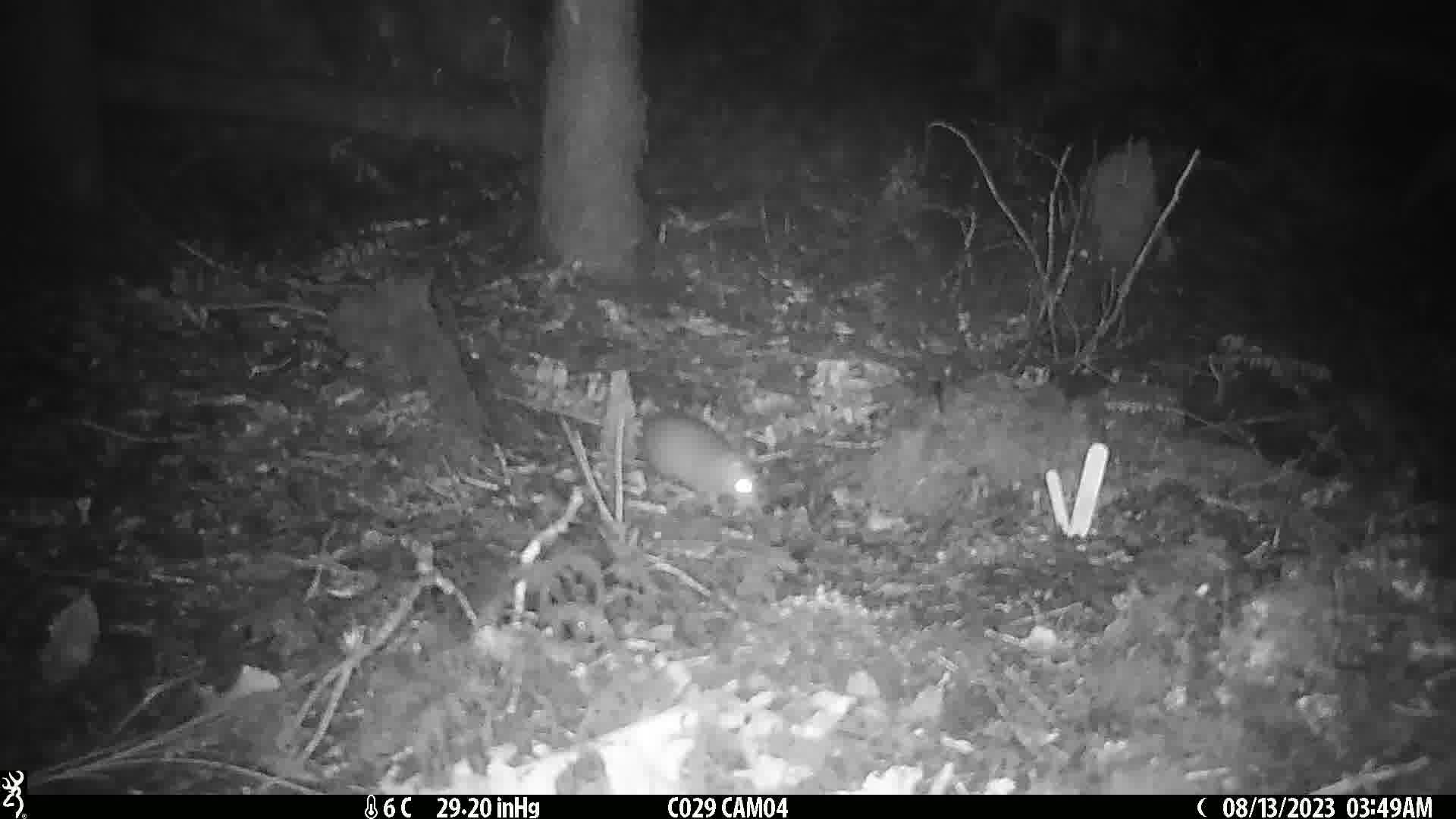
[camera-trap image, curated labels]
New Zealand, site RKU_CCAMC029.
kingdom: Animalia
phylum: Chordata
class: Mammalia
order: Rodentia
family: Muridae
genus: Rattus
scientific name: Rattus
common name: rat